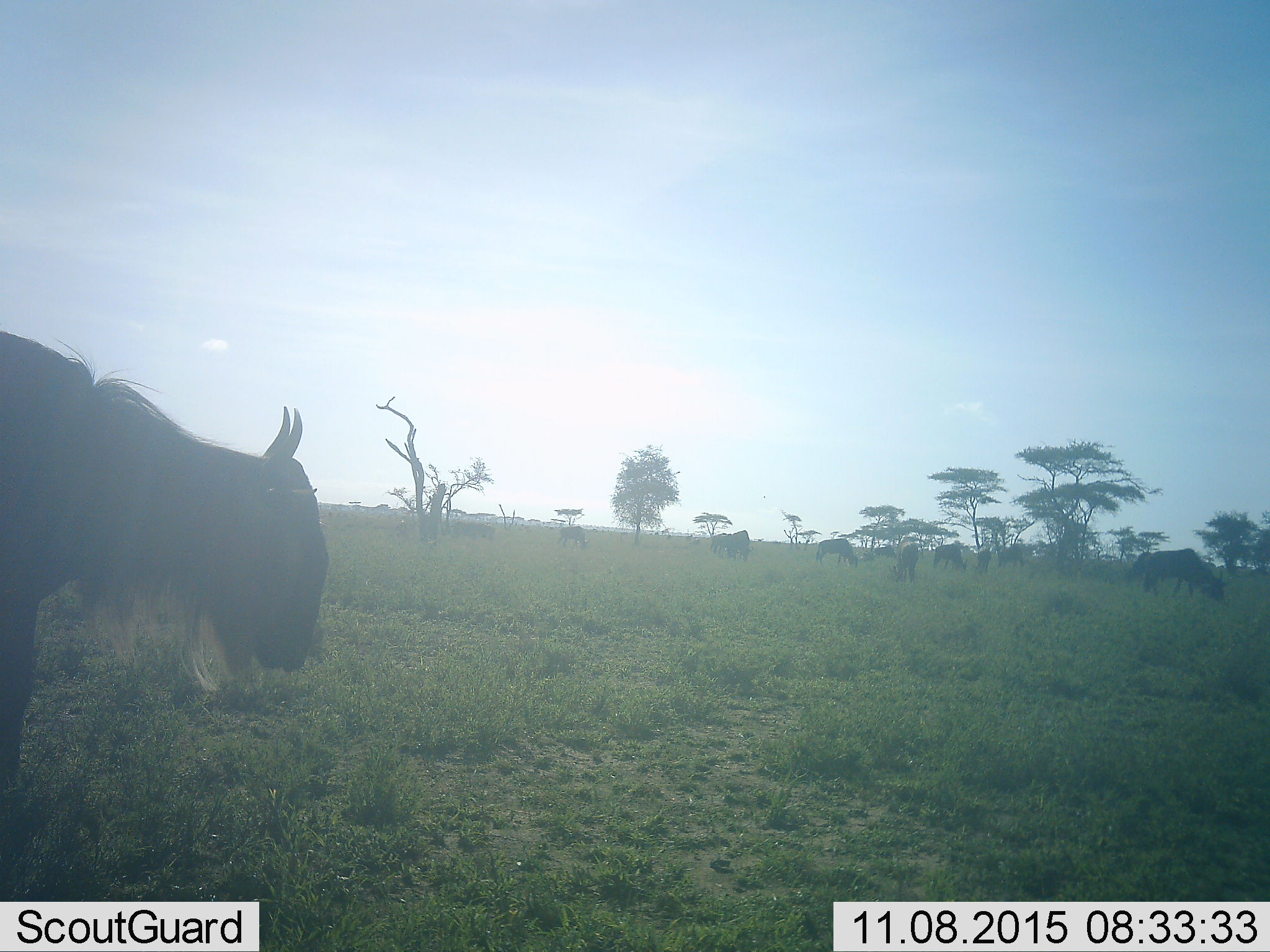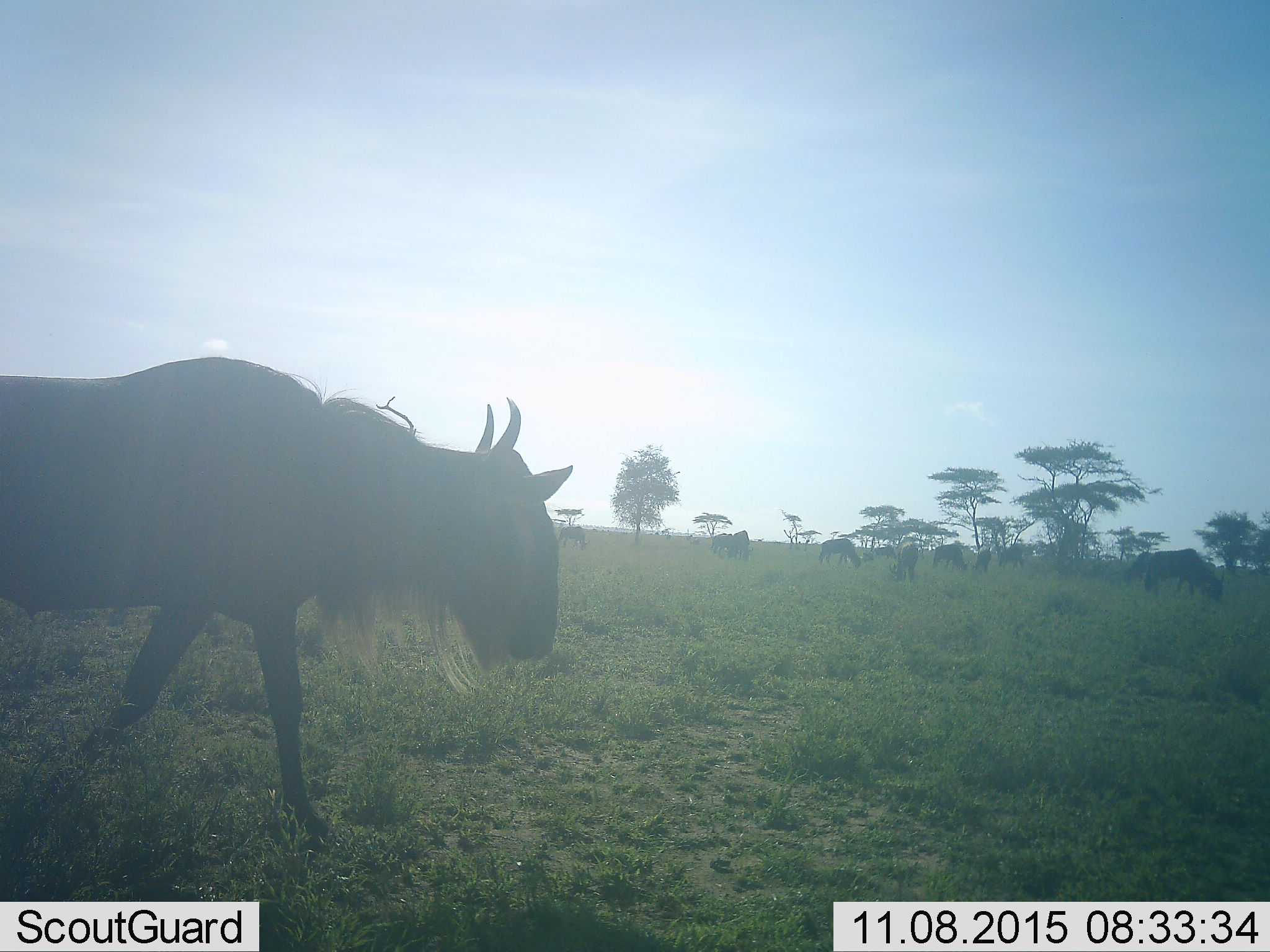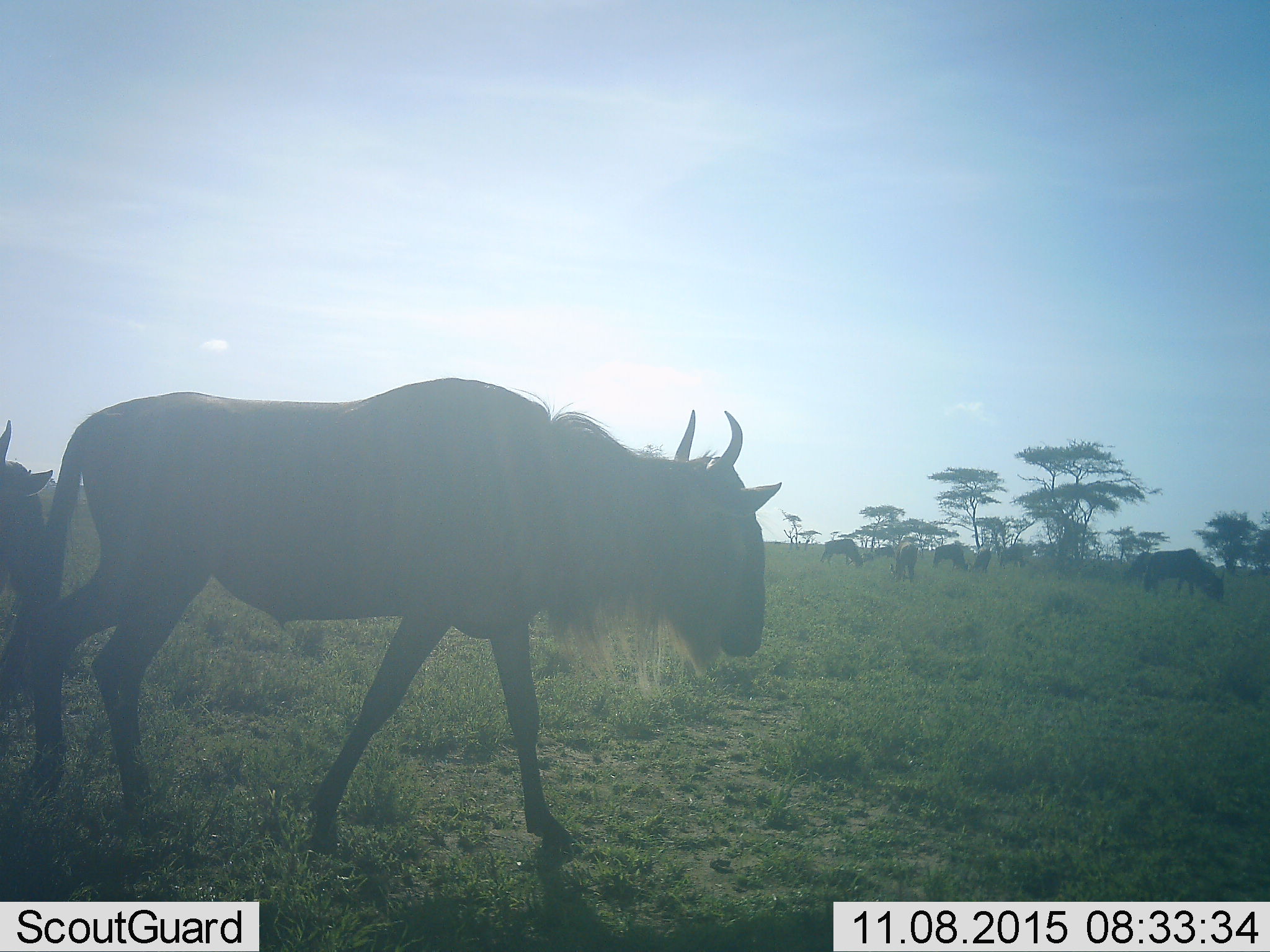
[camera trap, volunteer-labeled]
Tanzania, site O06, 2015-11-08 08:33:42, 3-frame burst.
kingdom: Animalia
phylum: Chordata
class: Mammalia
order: Artiodactyla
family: Bovidae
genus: Connochaetes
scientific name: Connochaetes taurinus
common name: blue wildebeest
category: wildebeest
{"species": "wildebeest (blue wildebeest) (Connochaetes taurinus)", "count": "10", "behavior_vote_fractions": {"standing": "43%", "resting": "0%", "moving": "86%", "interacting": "14%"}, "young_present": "14%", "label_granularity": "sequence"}